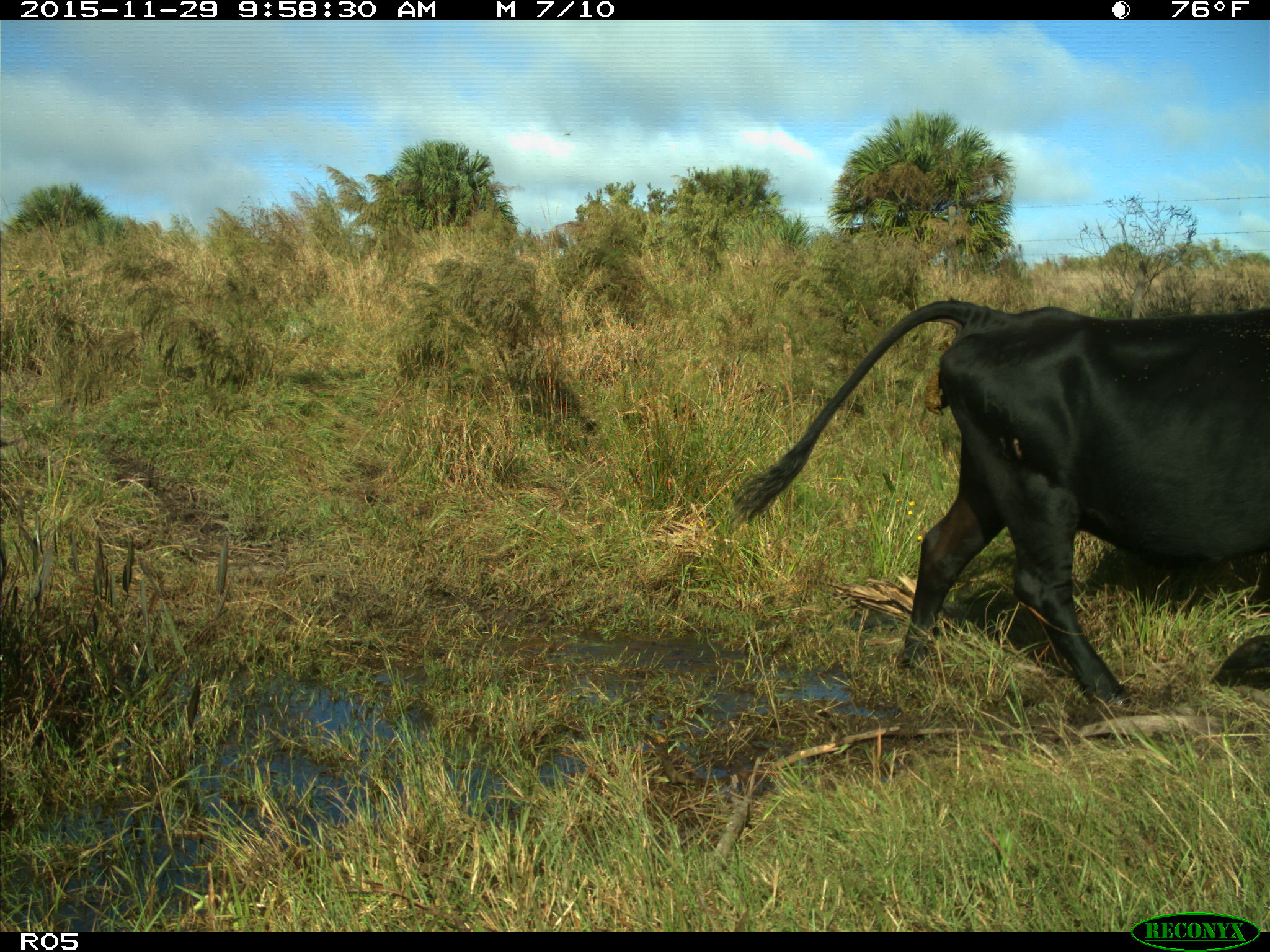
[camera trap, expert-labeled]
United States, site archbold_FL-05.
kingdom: Animalia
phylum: Chordata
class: Mammalia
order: Artiodactyla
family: Bovidae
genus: Bos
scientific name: Bos taurus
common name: domestic cow